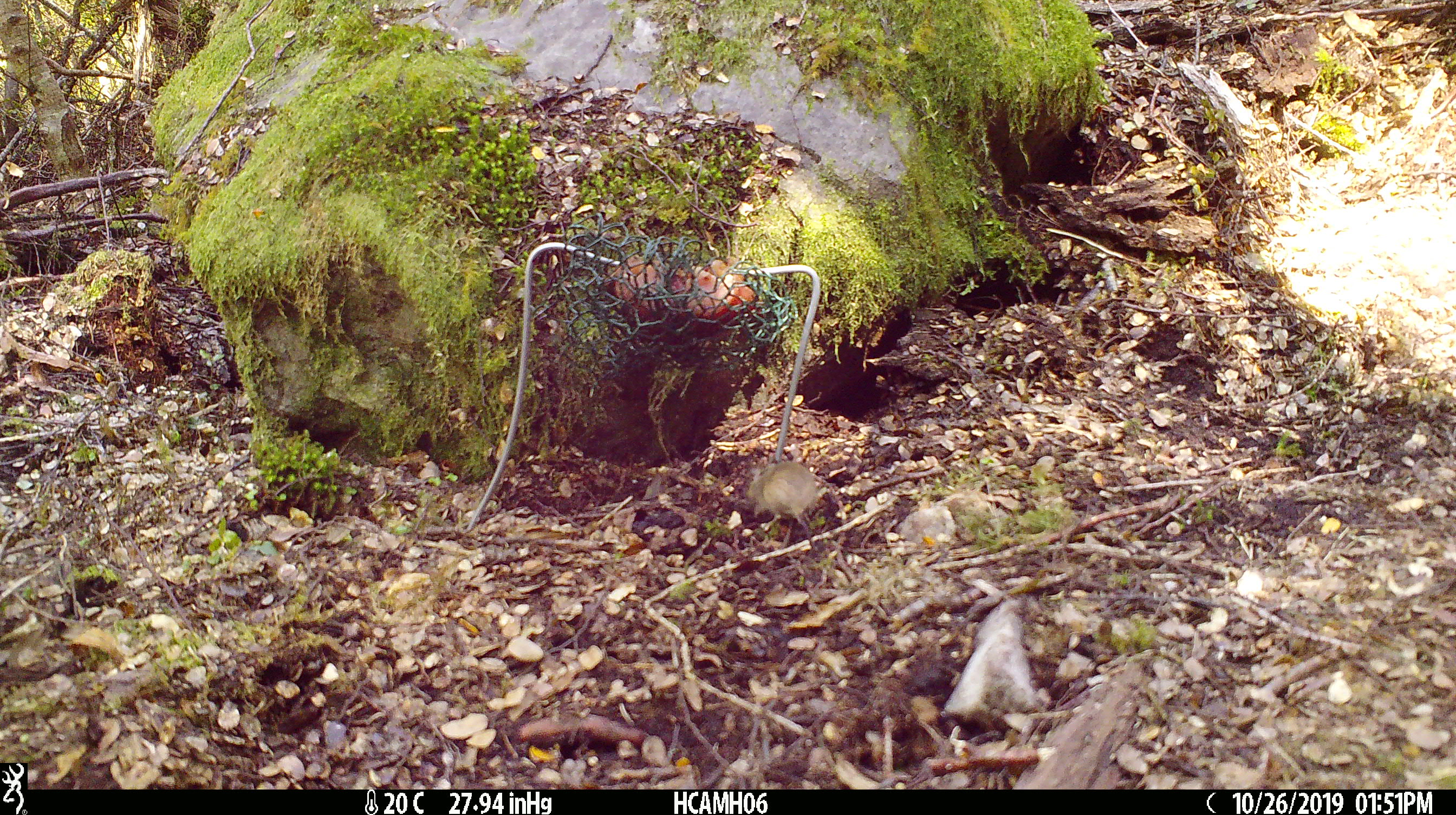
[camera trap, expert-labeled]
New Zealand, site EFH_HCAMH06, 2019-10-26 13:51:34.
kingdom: Animalia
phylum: Chordata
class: Mammalia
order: Rodentia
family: Muridae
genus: Mus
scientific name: Mus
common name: mouse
Mouse (Mus).